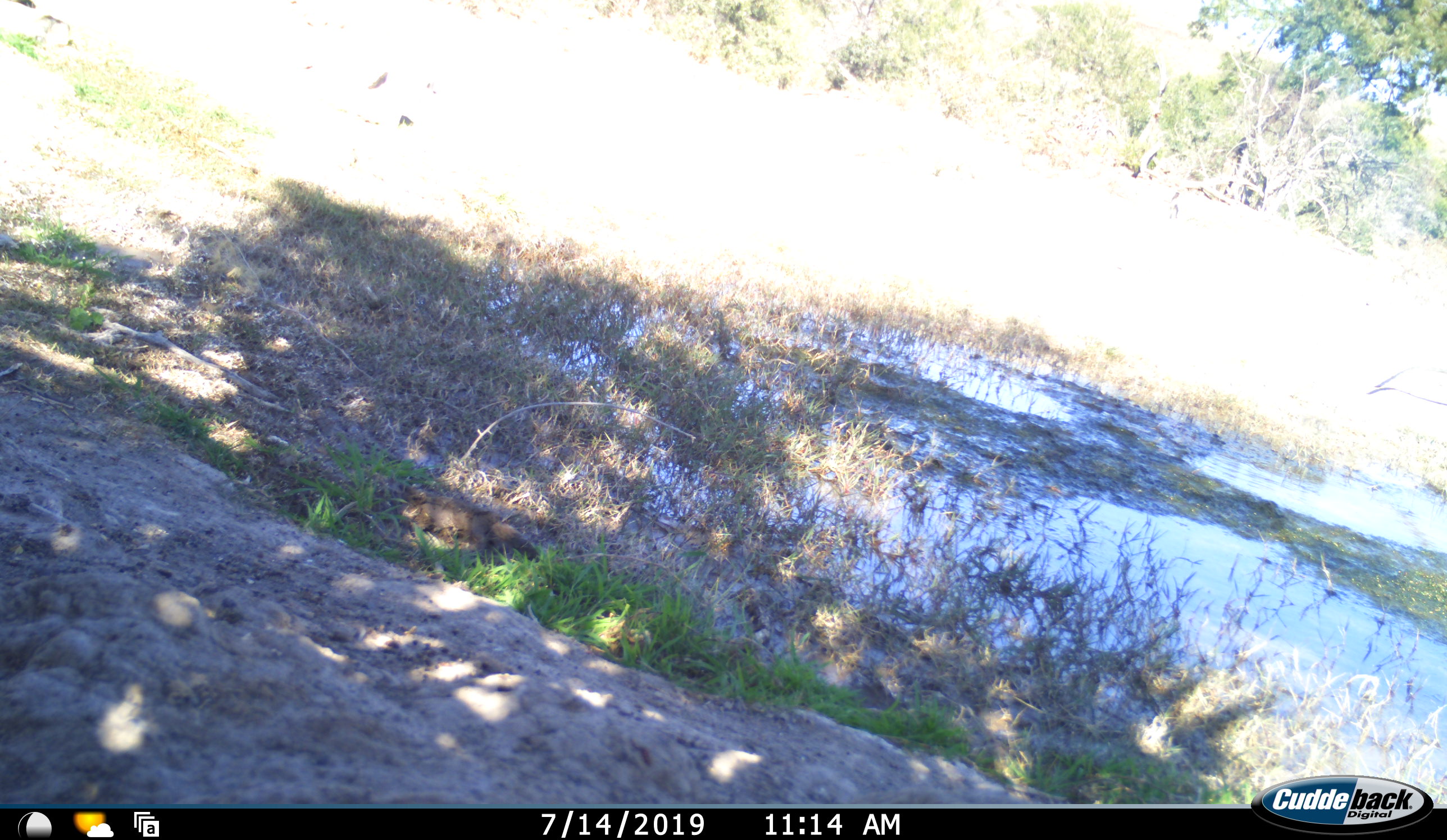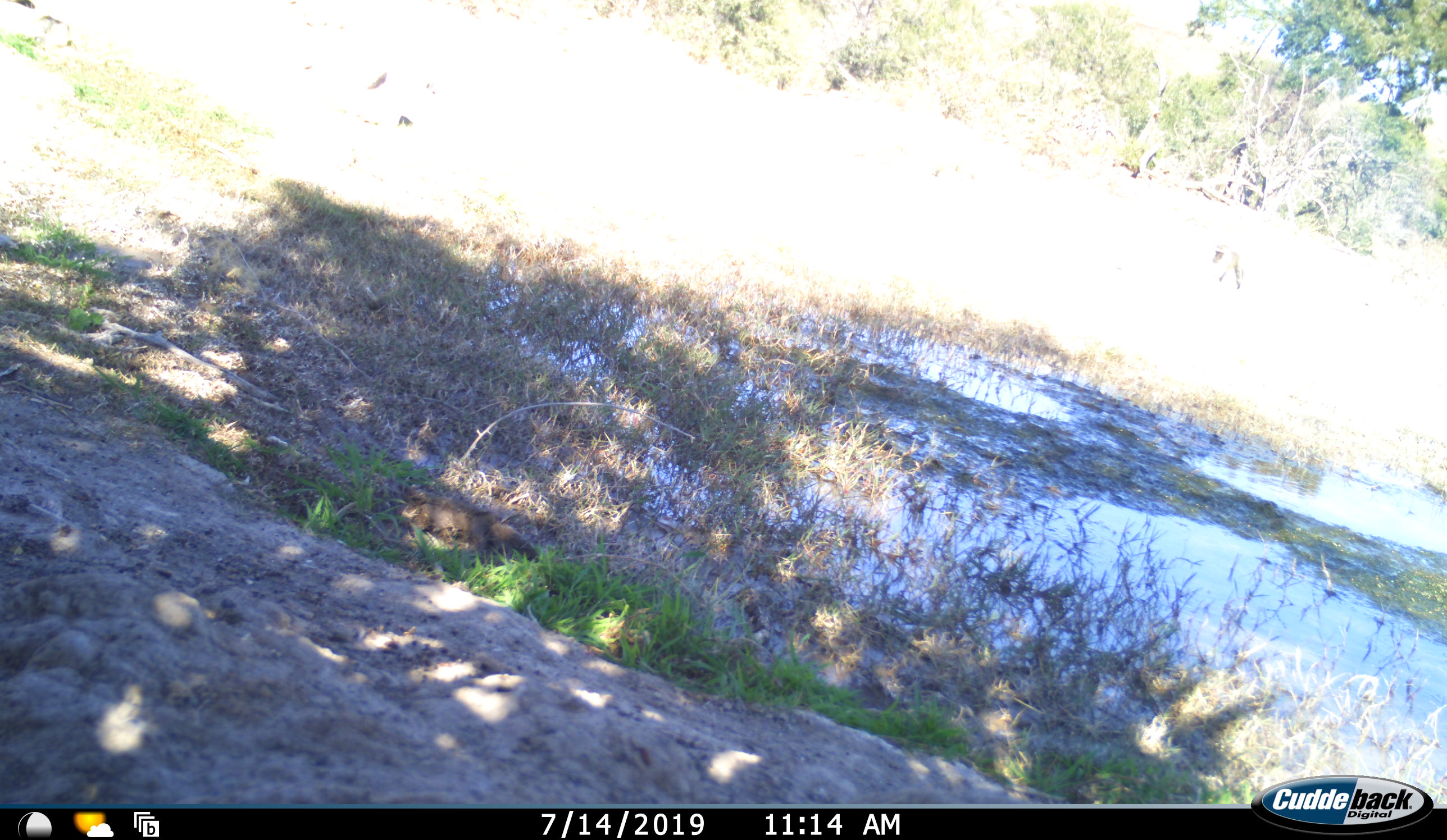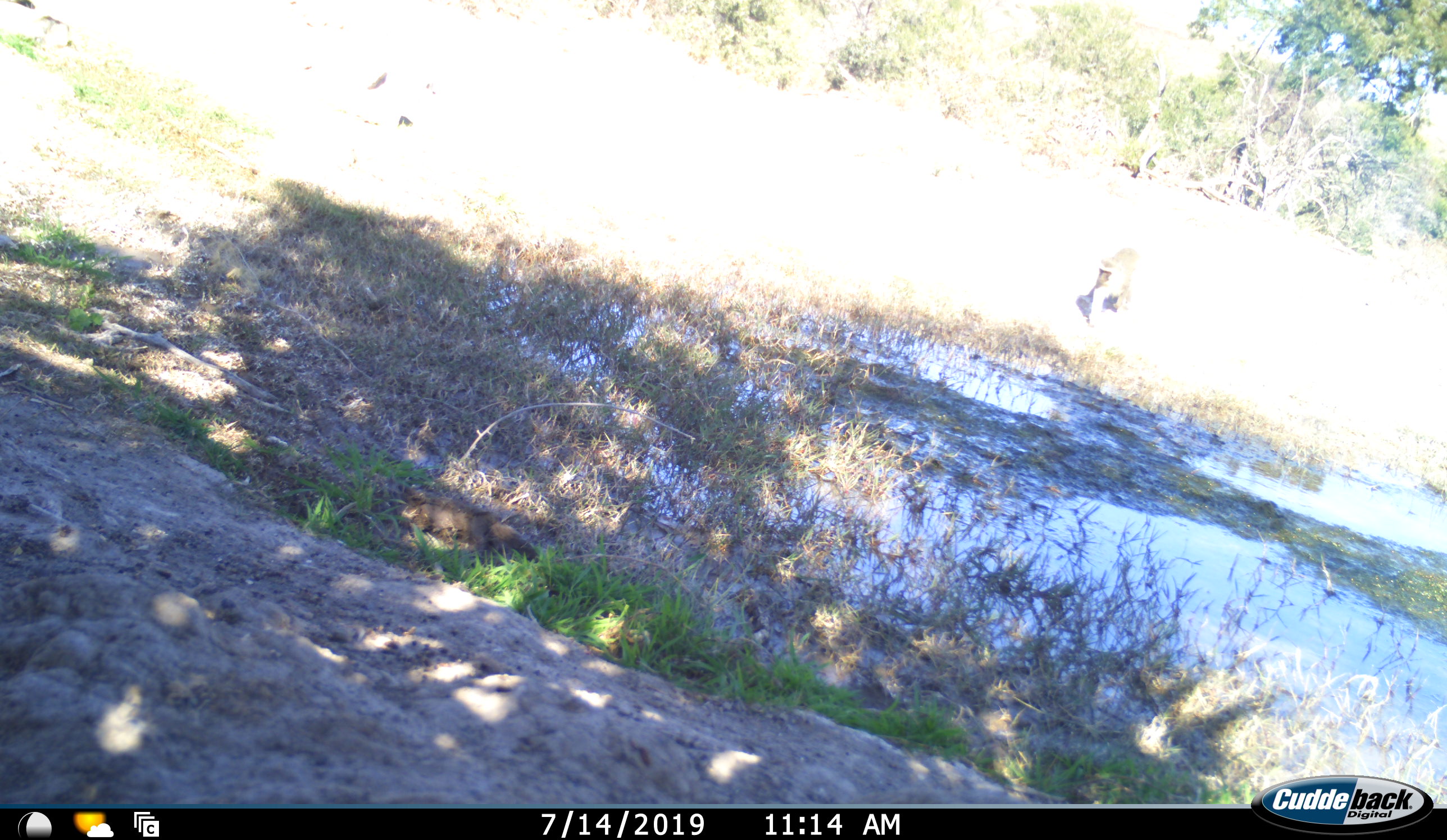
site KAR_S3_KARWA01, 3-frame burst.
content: unidentified animal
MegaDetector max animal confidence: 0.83